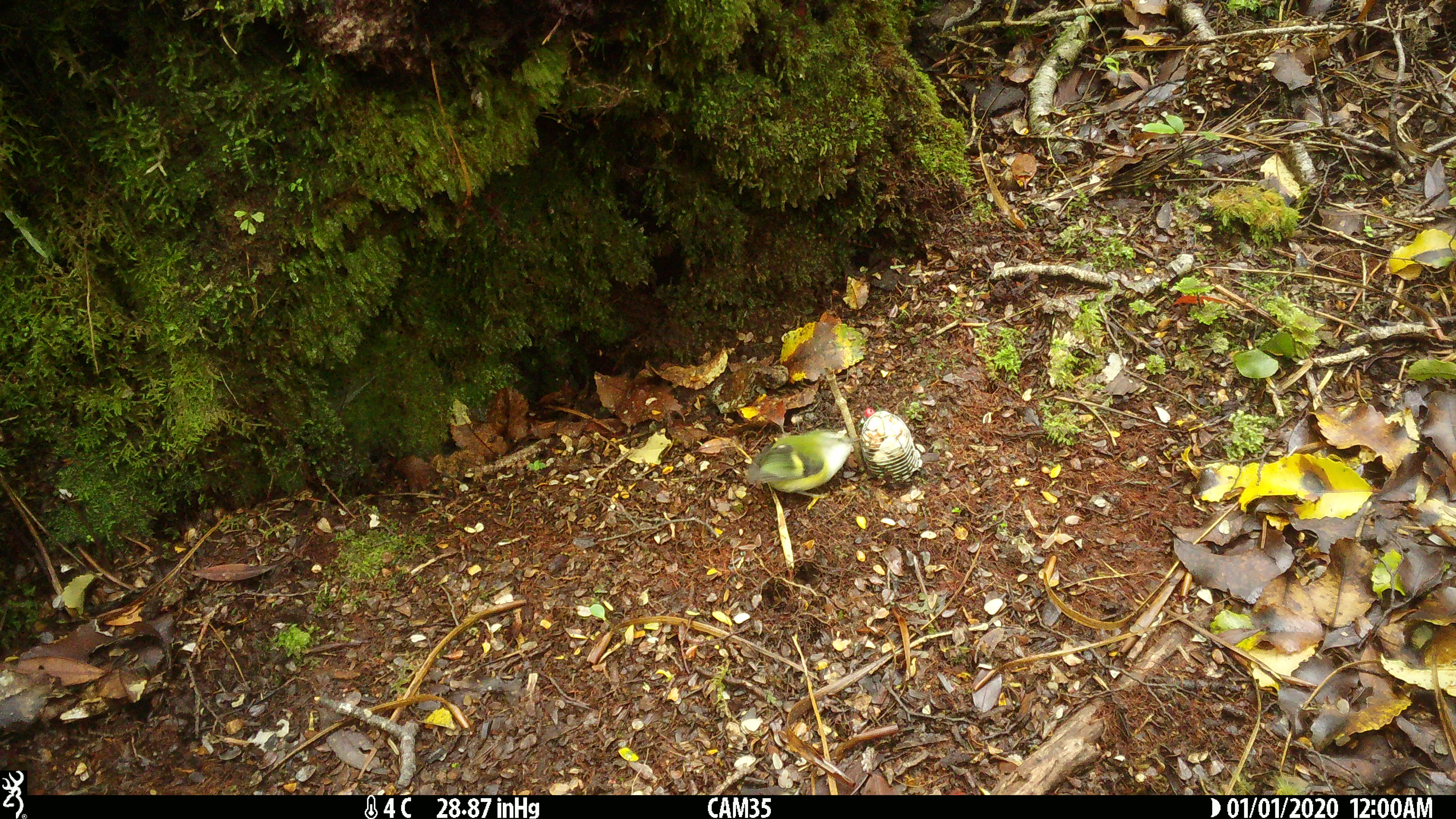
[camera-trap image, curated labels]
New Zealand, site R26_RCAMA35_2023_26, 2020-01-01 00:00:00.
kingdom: Animalia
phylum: Chordata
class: Aves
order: Passeriformes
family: Acanthisittidae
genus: Acanthisitta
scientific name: Acanthisitta chloris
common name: rifleman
Rifleman (Acanthisitta chloris).